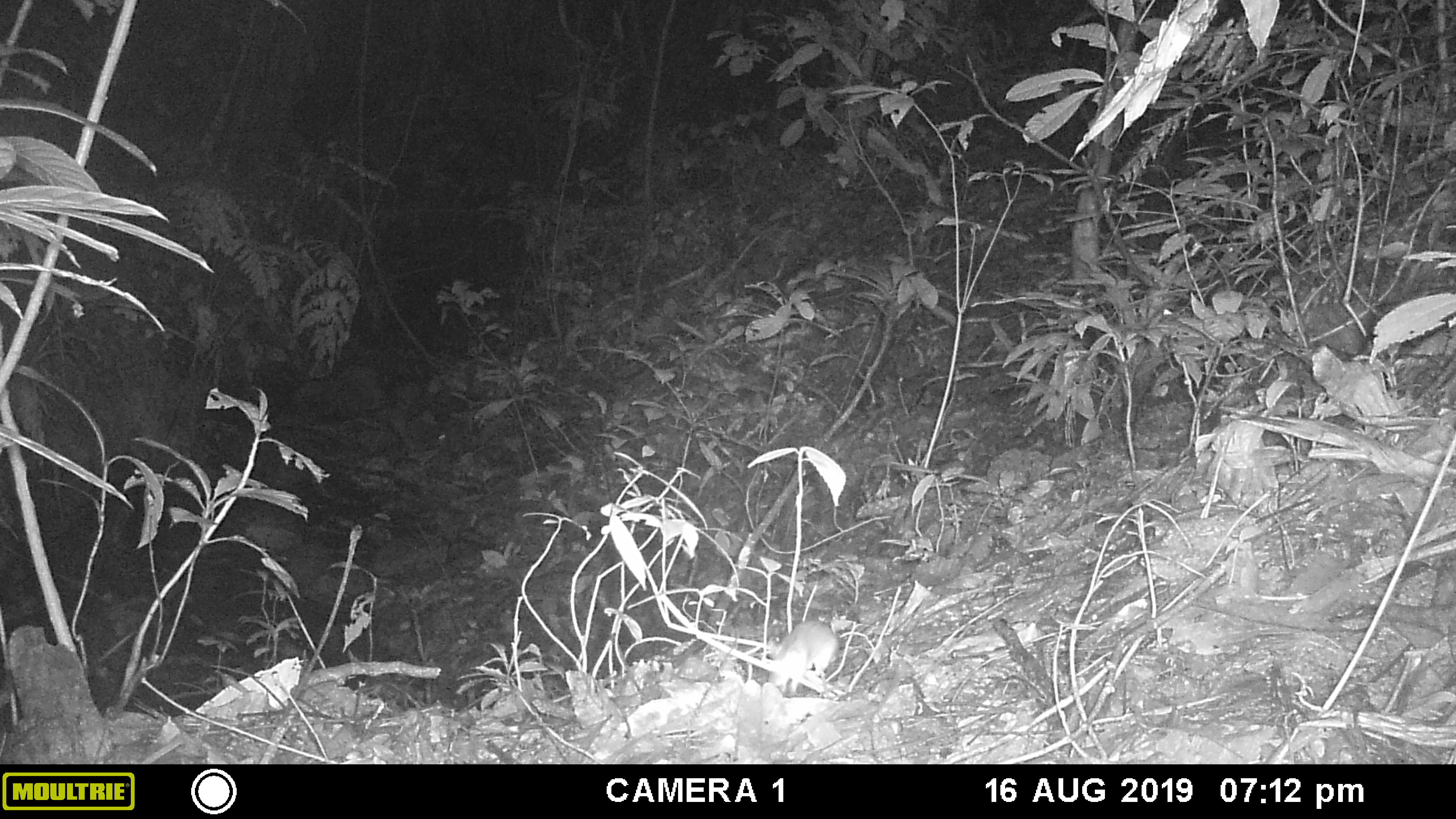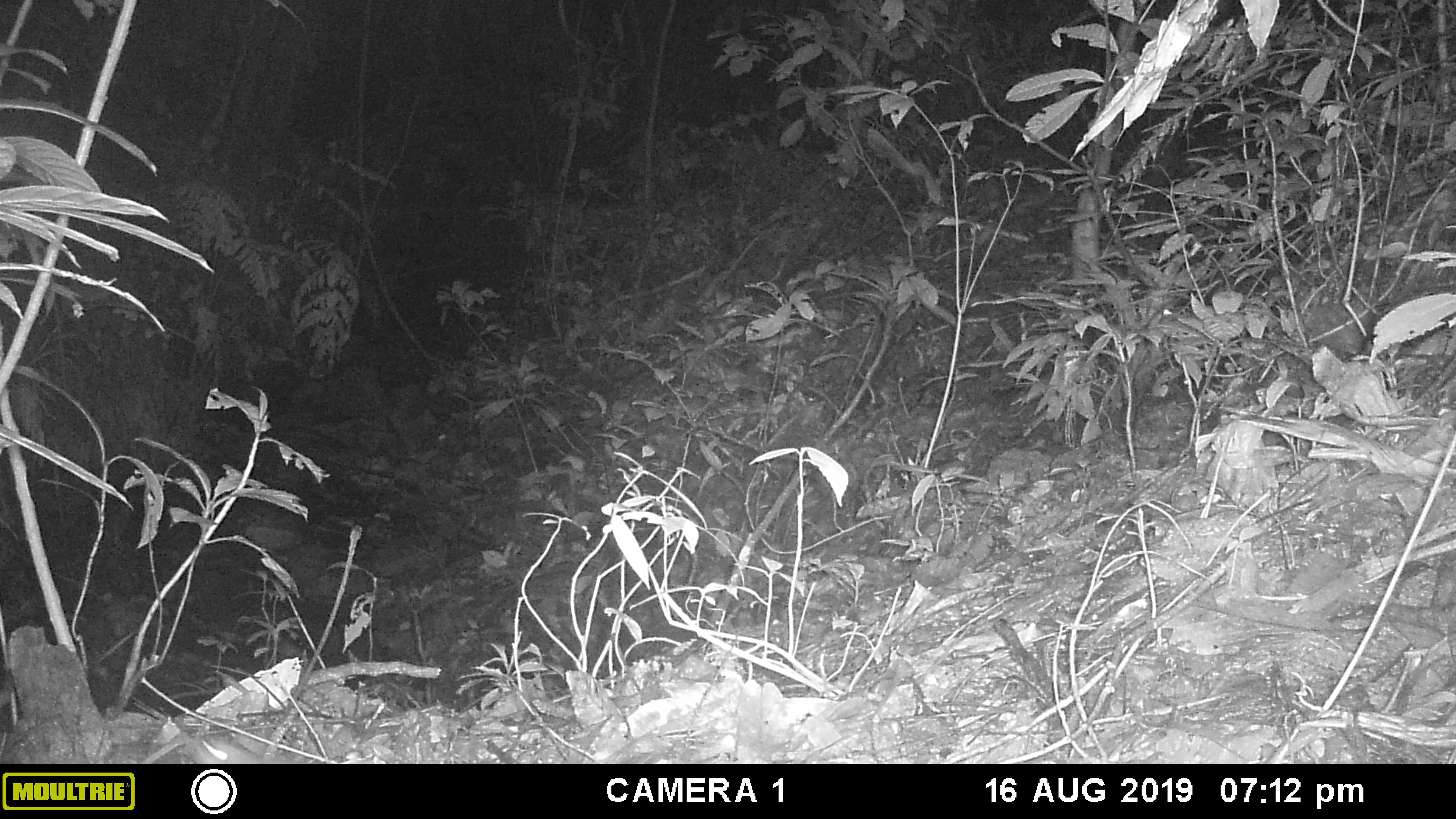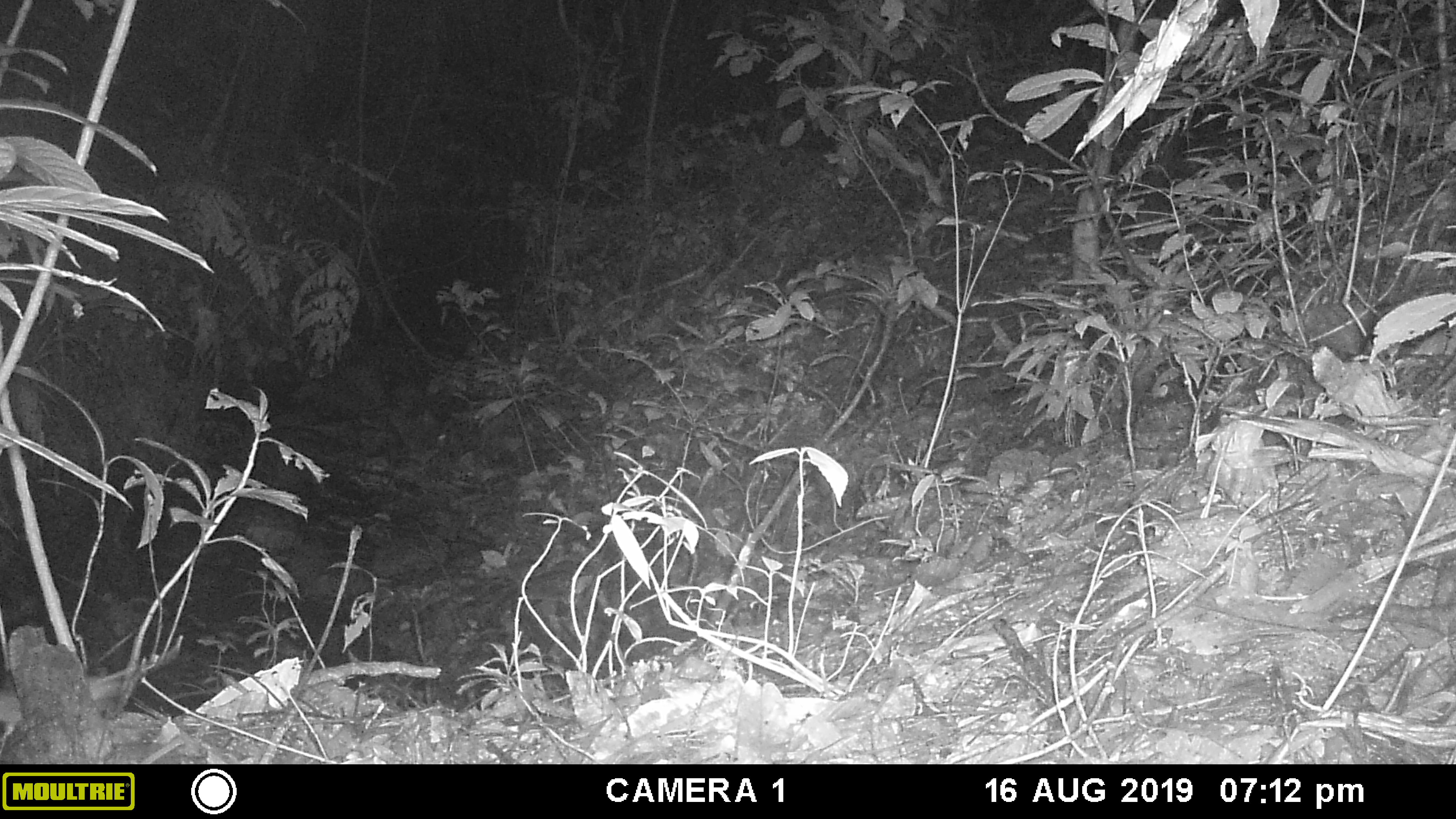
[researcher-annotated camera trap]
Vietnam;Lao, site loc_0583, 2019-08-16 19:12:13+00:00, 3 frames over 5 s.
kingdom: Animalia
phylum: Chordata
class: Mammalia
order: Rodentia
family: Muridae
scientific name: Muridae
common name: old-world mice and rats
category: unidentified murid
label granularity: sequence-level